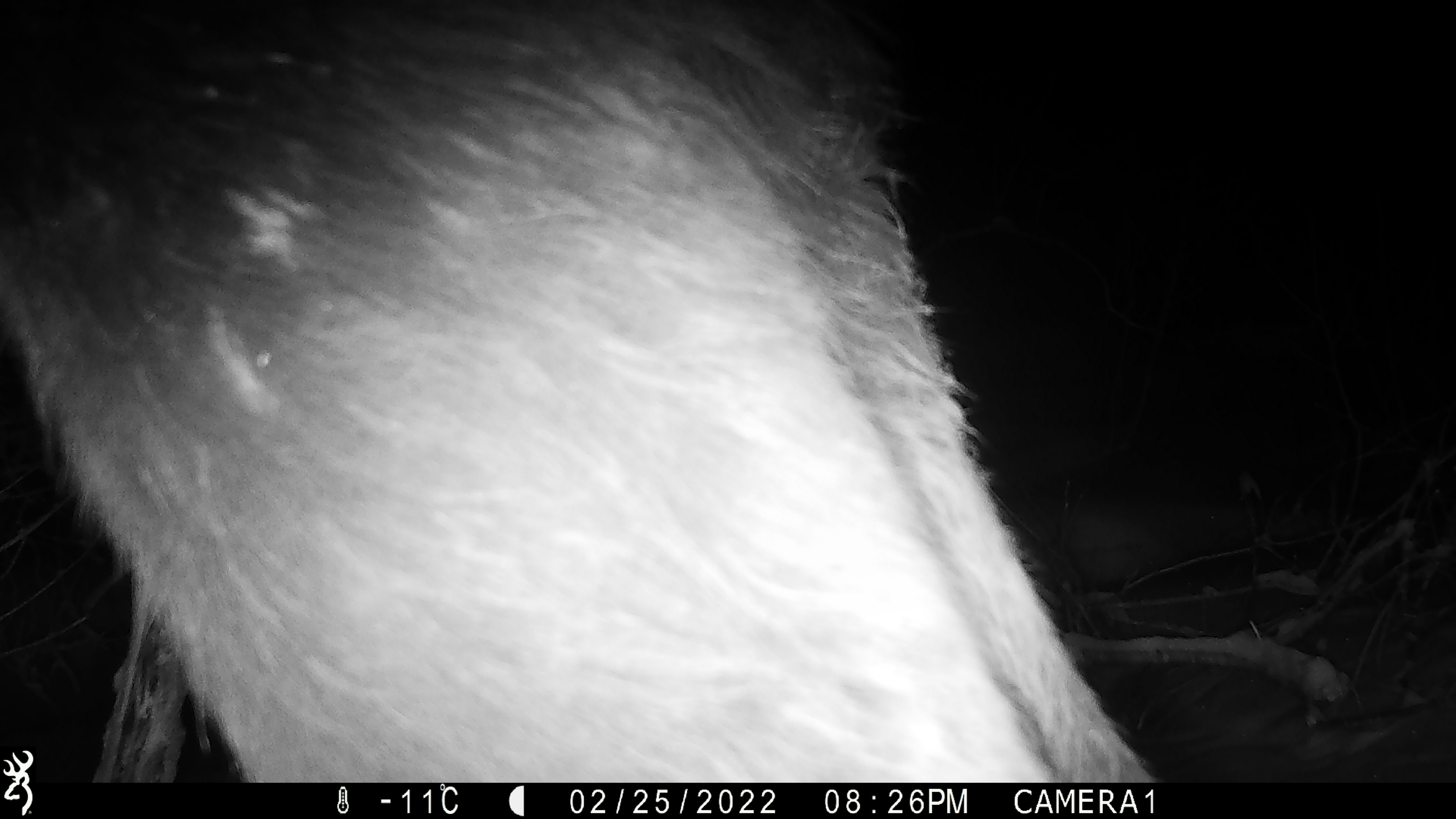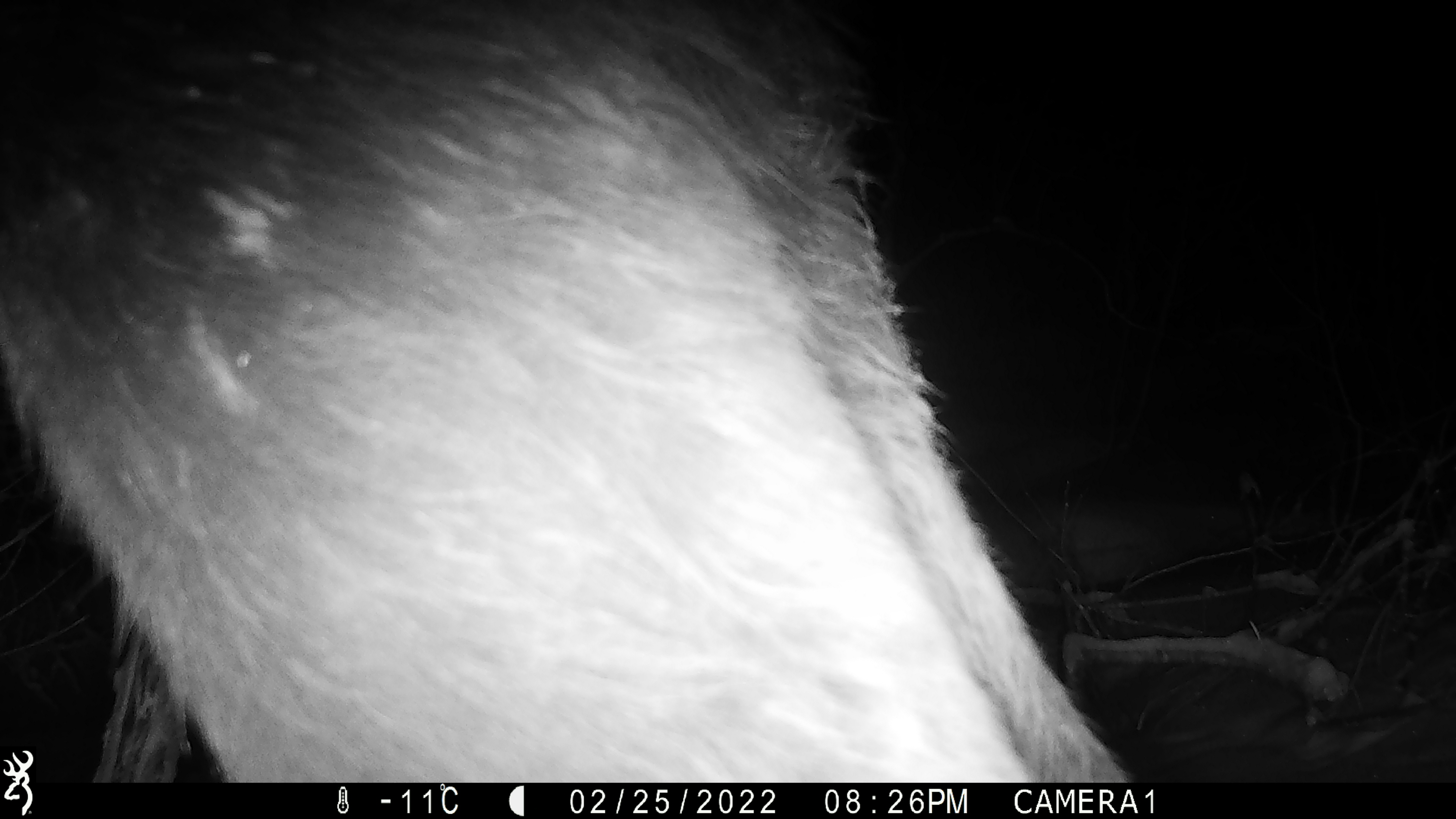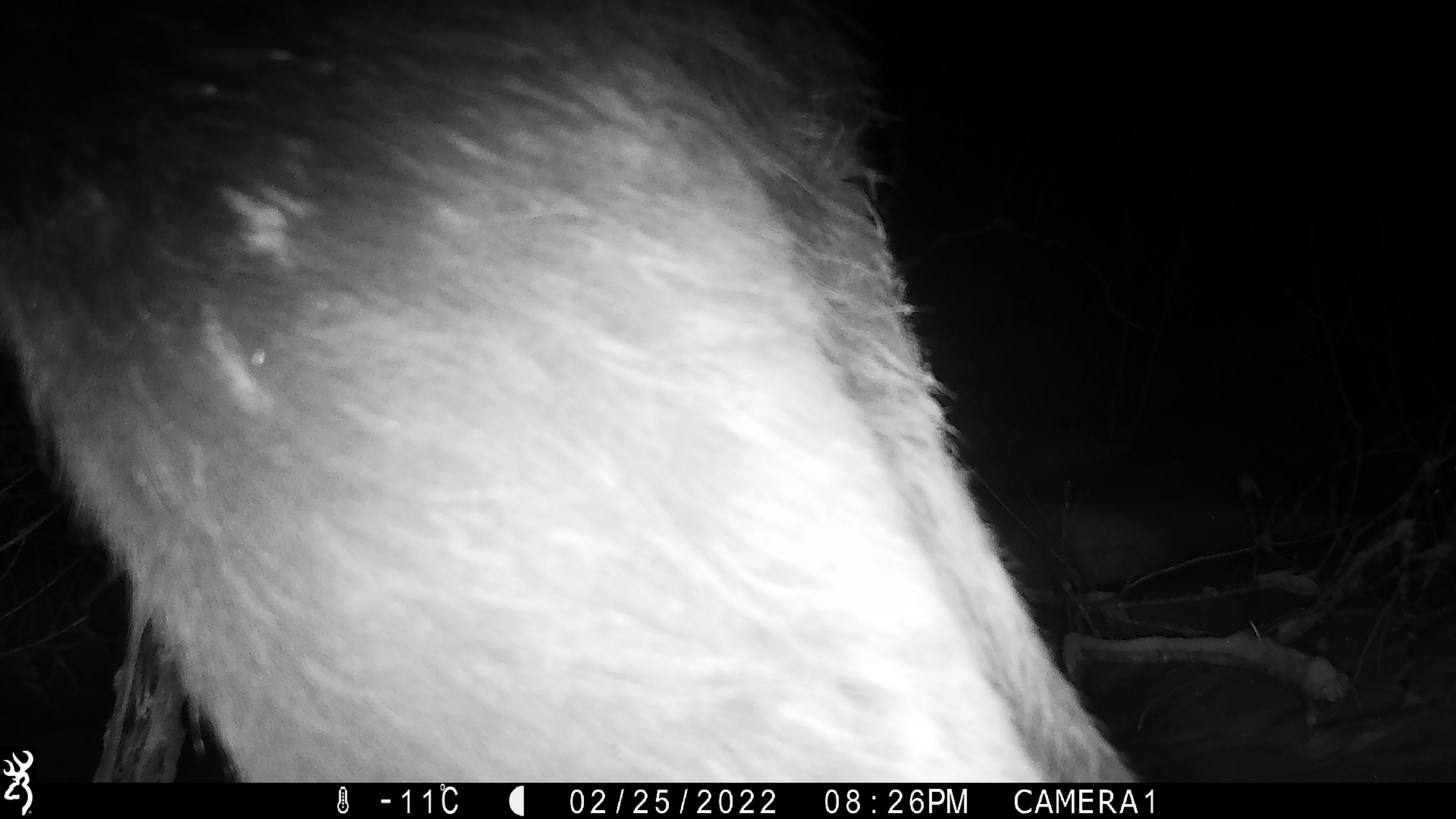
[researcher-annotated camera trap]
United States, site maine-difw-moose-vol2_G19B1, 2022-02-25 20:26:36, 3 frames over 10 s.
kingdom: Animalia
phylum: Chordata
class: Mammalia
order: Artiodactyla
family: Cervidae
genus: Alces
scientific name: Alces alces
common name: moose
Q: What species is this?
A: Moose (Alces alces).